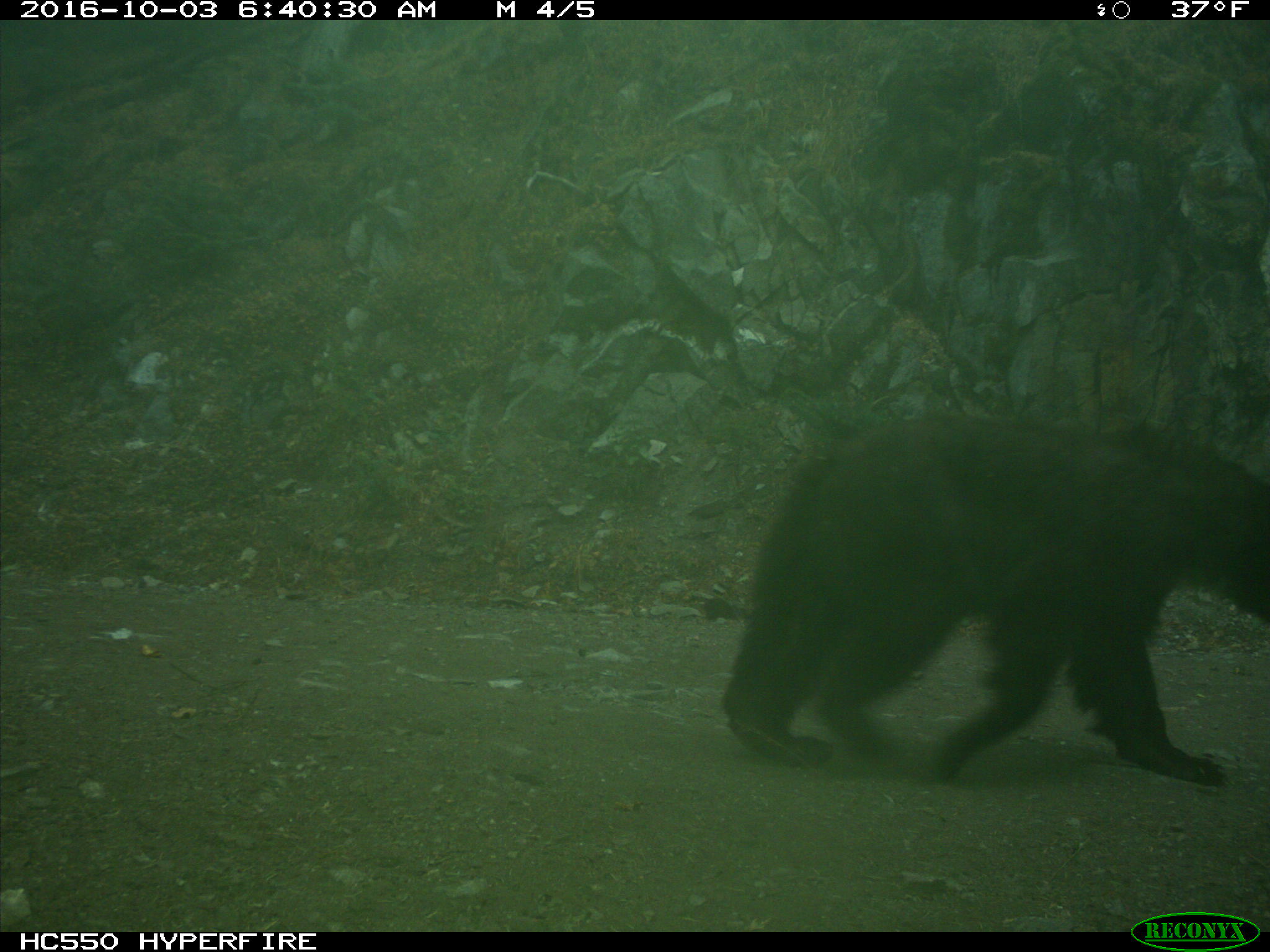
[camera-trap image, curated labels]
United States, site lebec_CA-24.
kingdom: Animalia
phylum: Chordata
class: Mammalia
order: Carnivora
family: Ursidae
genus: Ursus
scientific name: Ursus americanus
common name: american black bear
Ursus americanus (american black bear).